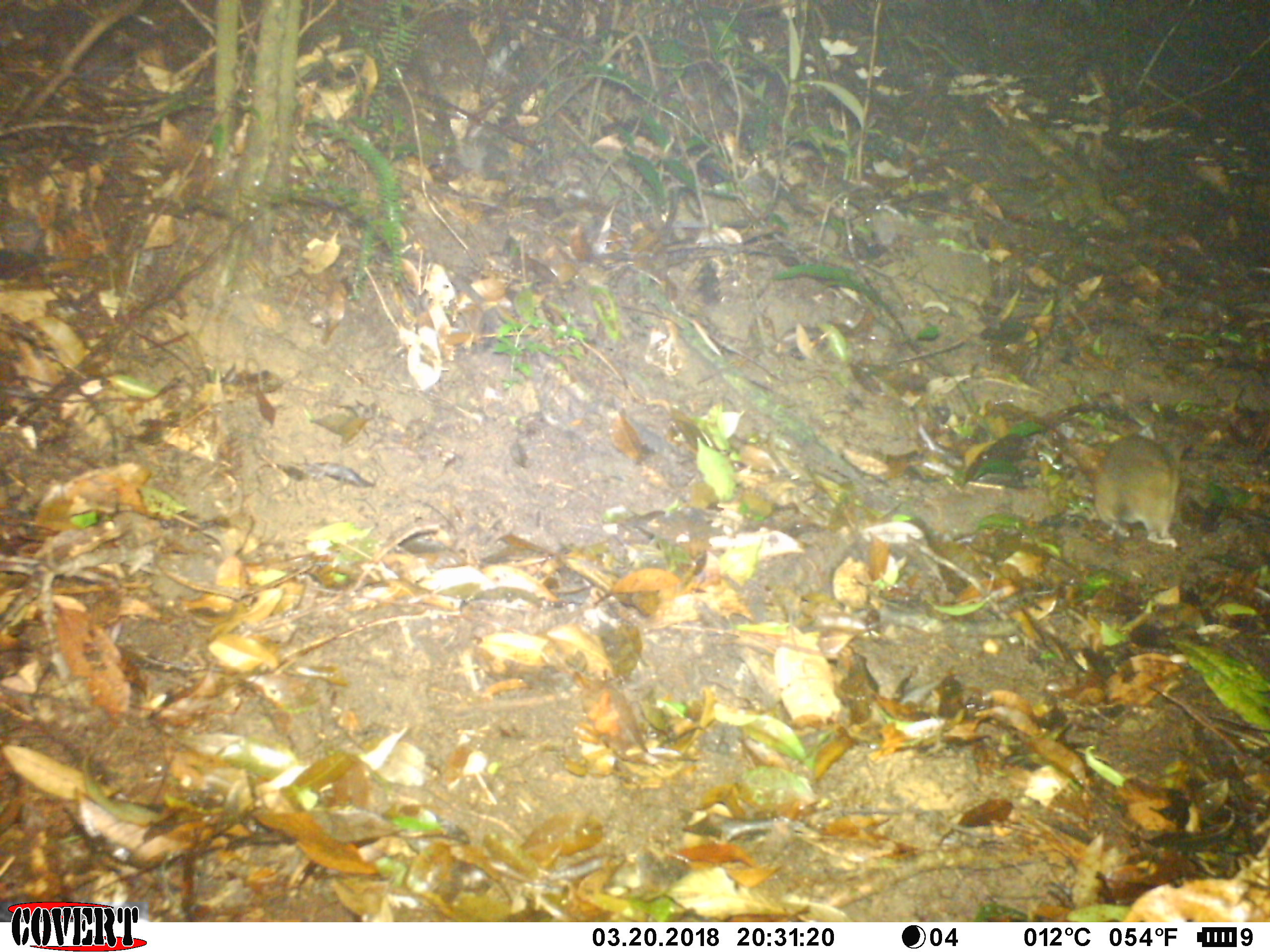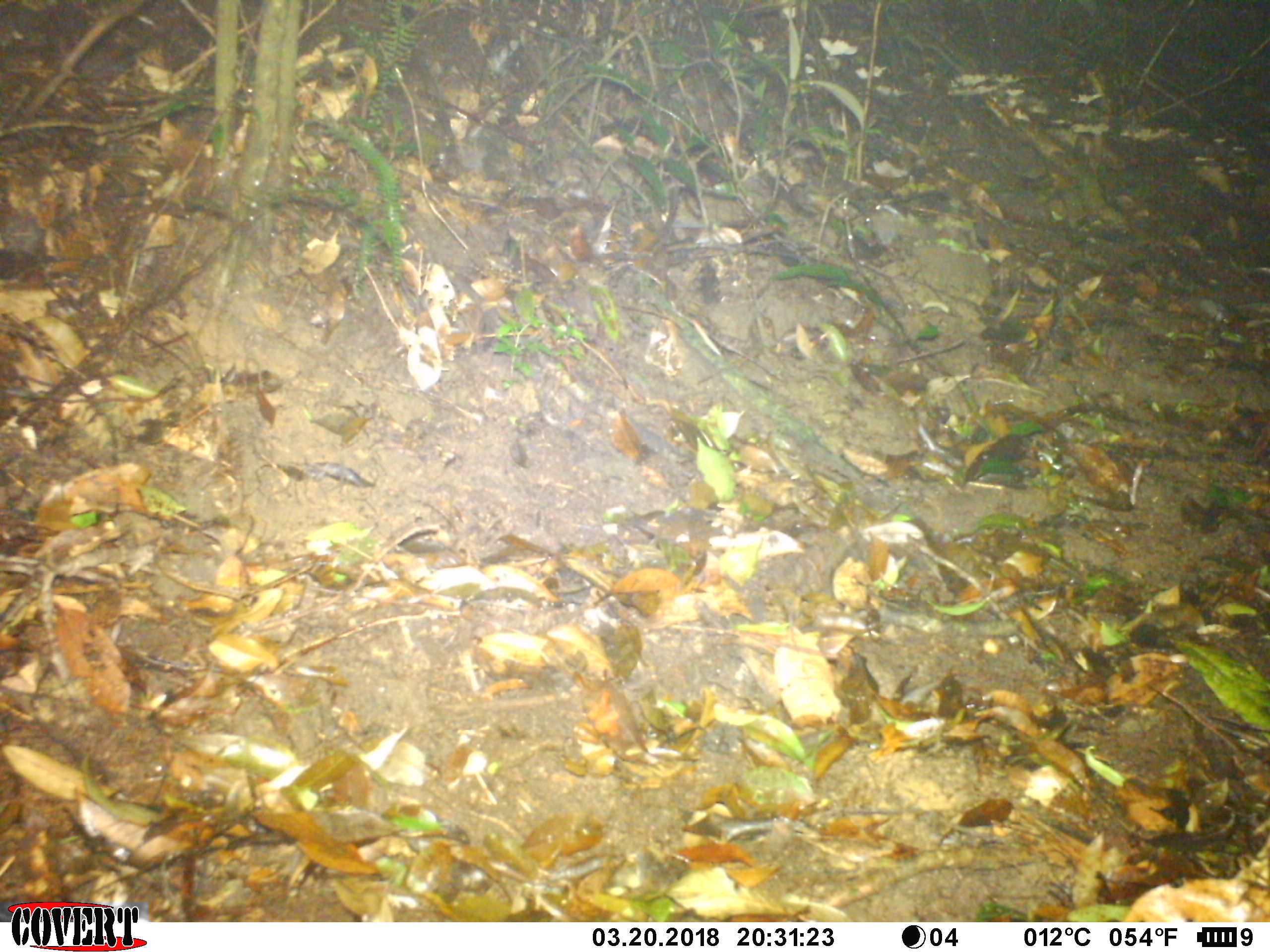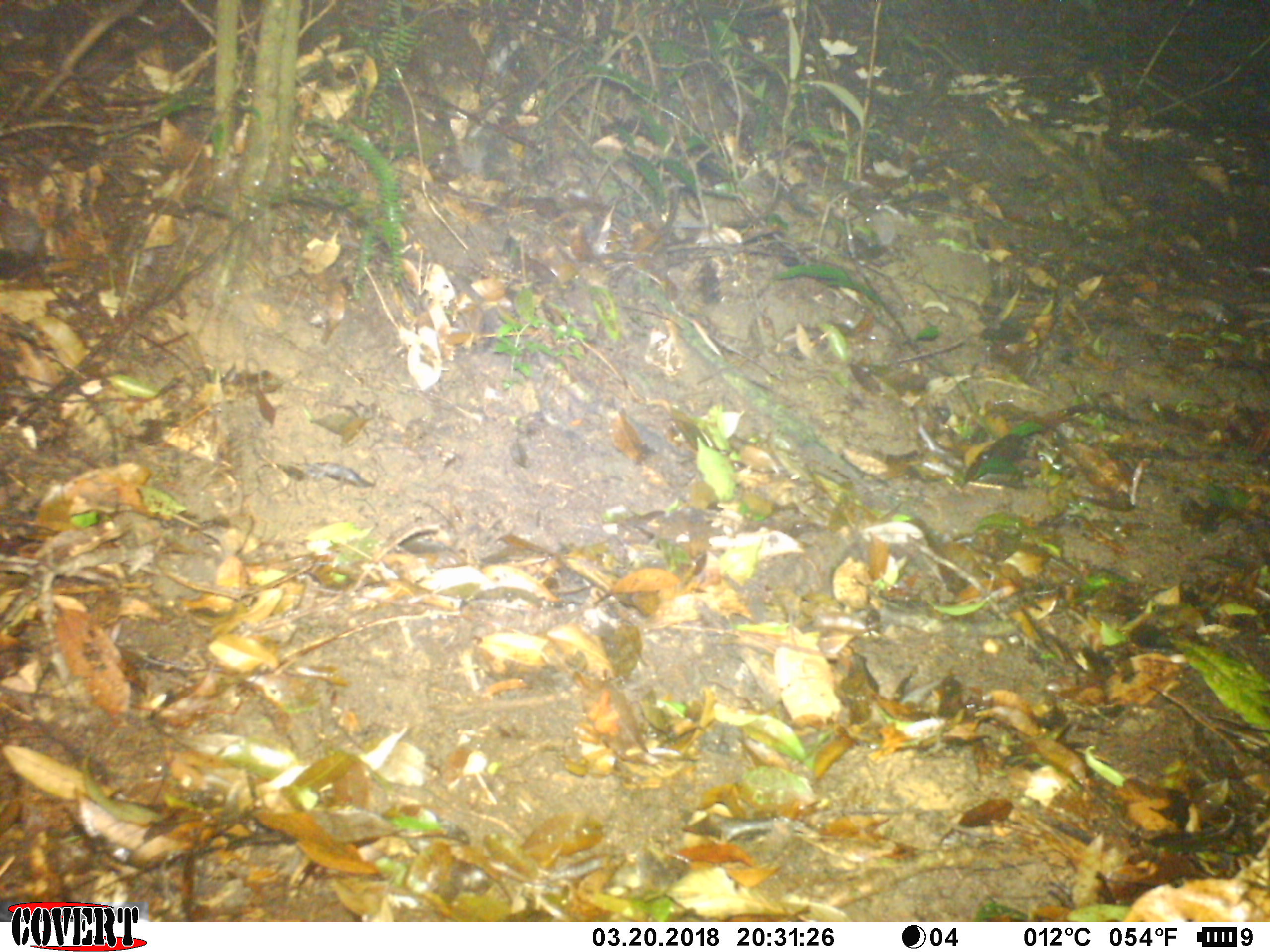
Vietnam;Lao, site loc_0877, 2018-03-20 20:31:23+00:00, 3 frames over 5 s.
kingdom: Animalia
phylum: Chordata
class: Mammalia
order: Rodentia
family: Muridae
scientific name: Muridae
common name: old-world mice and rats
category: unidentified murid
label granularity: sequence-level